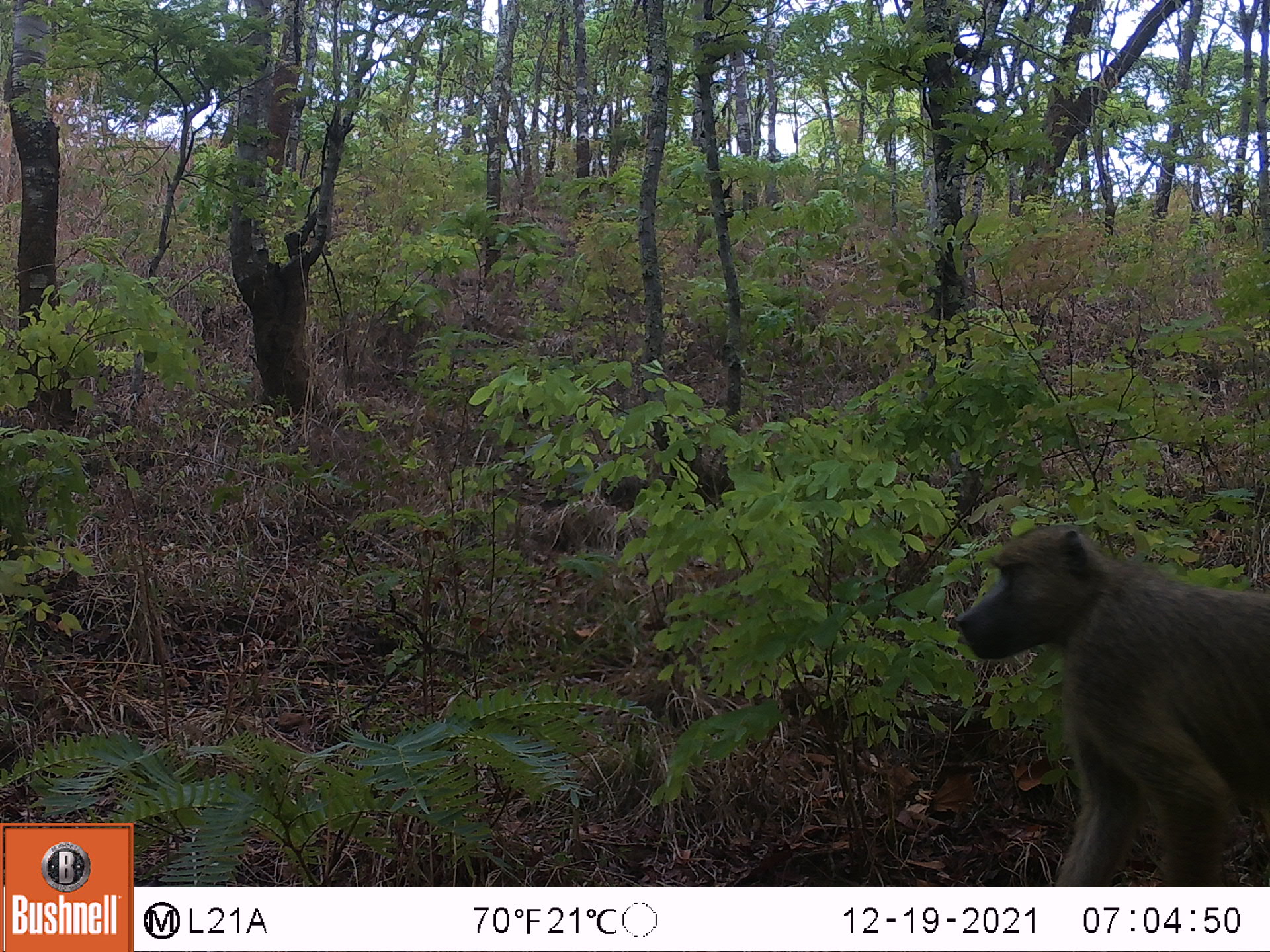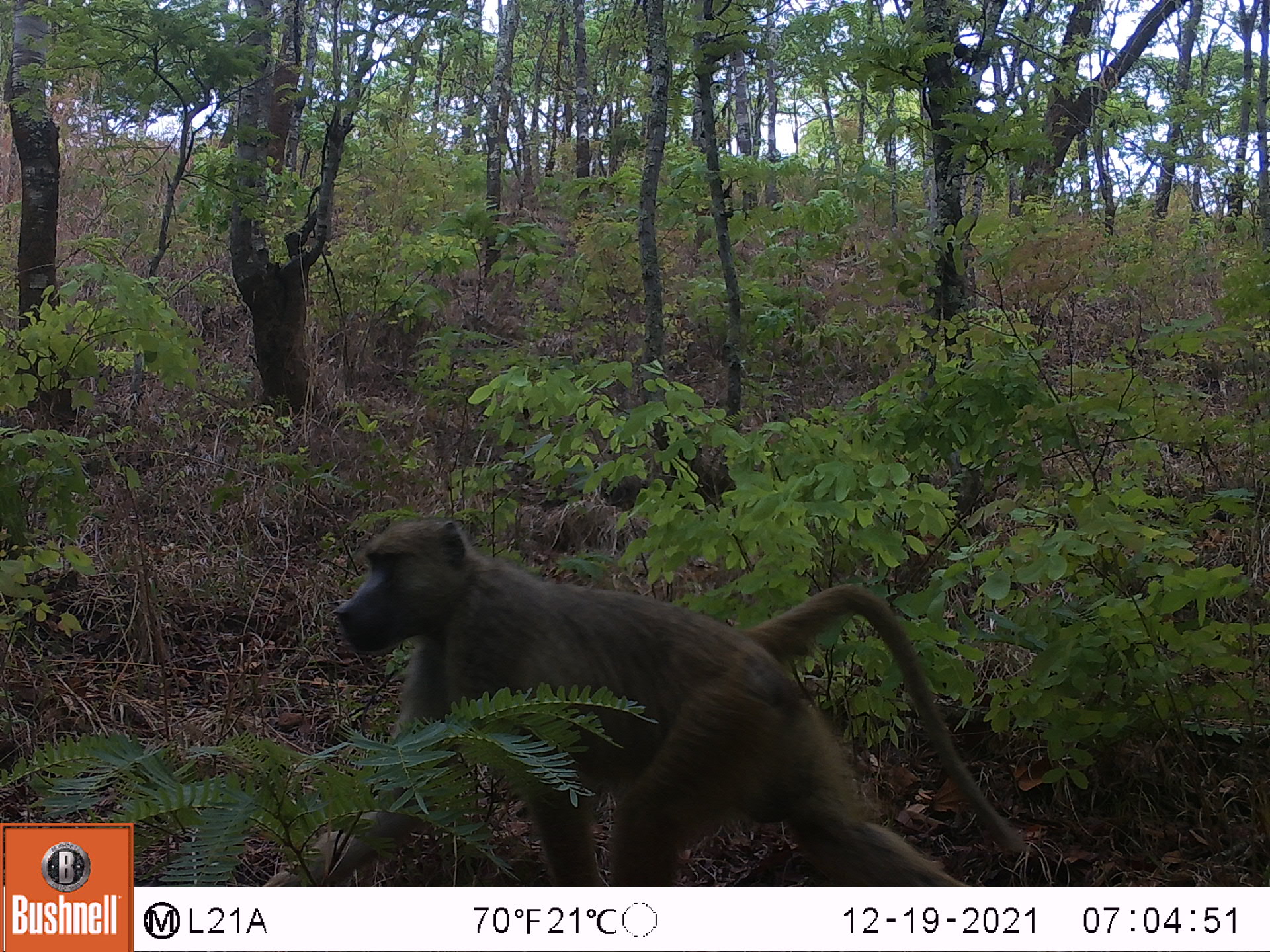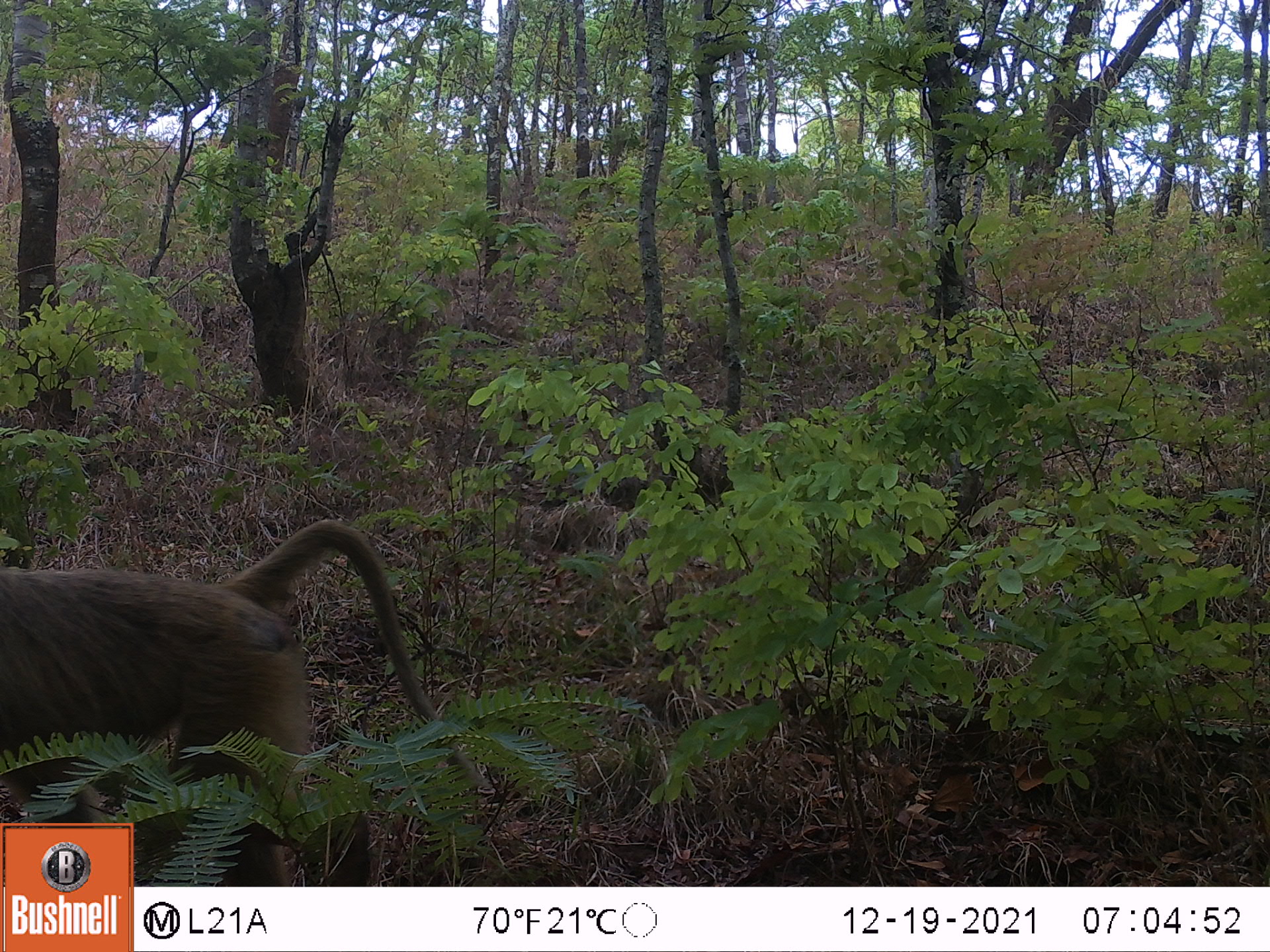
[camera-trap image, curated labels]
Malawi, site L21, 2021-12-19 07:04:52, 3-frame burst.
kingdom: Animalia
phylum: Chordata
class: Mammalia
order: Primates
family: Cercopithecidae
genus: Papio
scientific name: Papio cynocephalus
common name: yellow baboon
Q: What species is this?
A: Yellow baboon (Papio cynocephalus).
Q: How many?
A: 1.